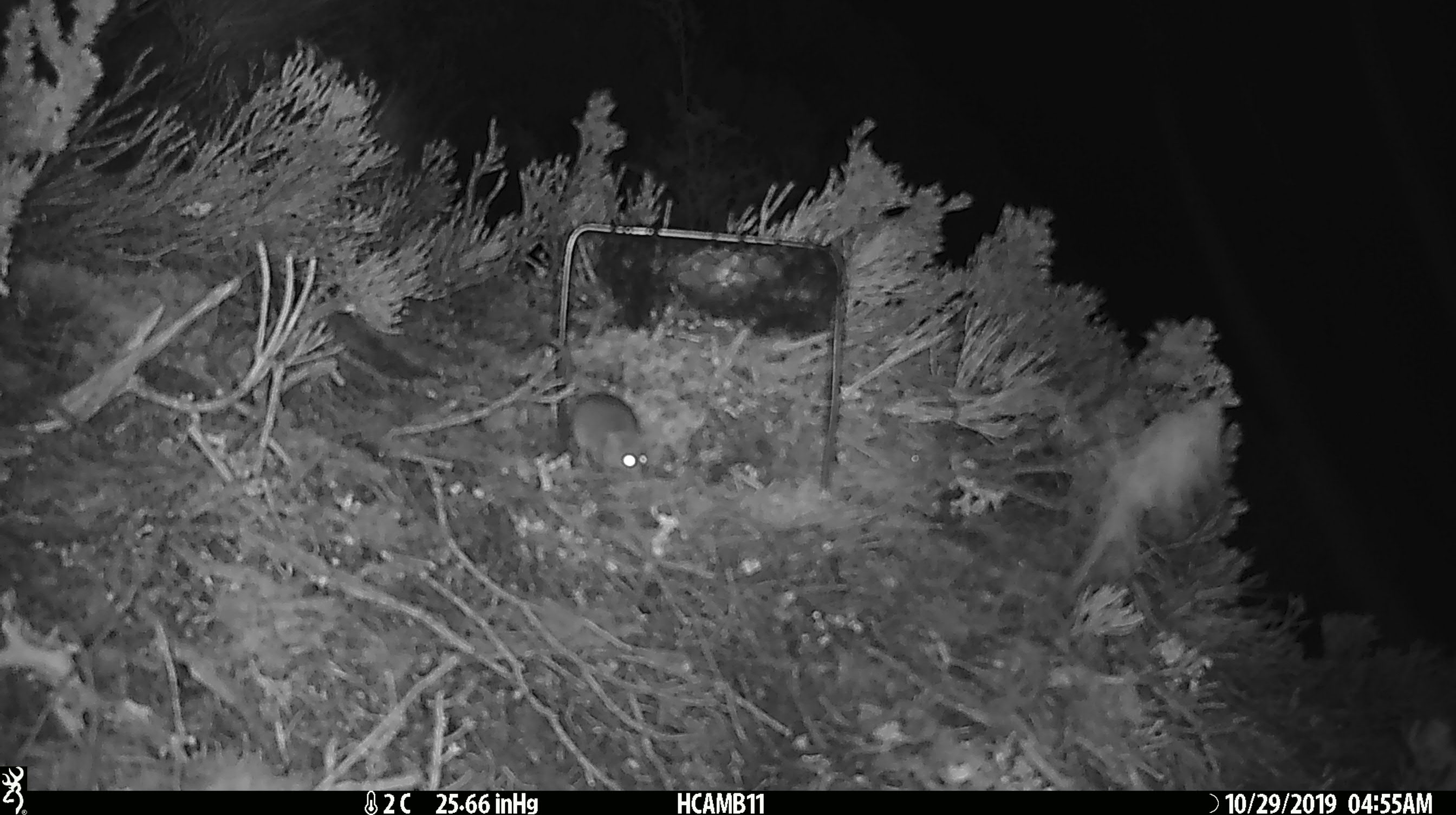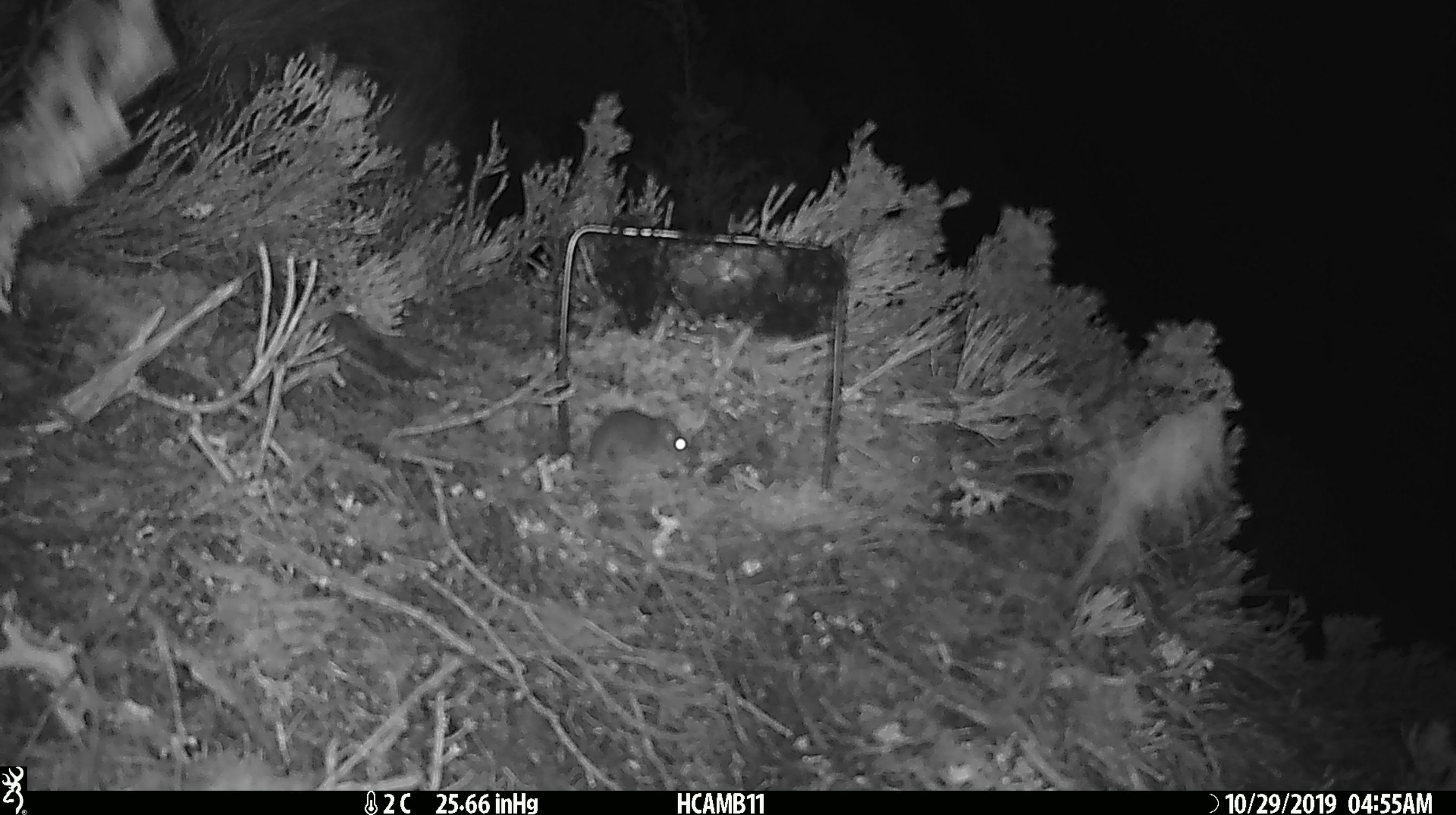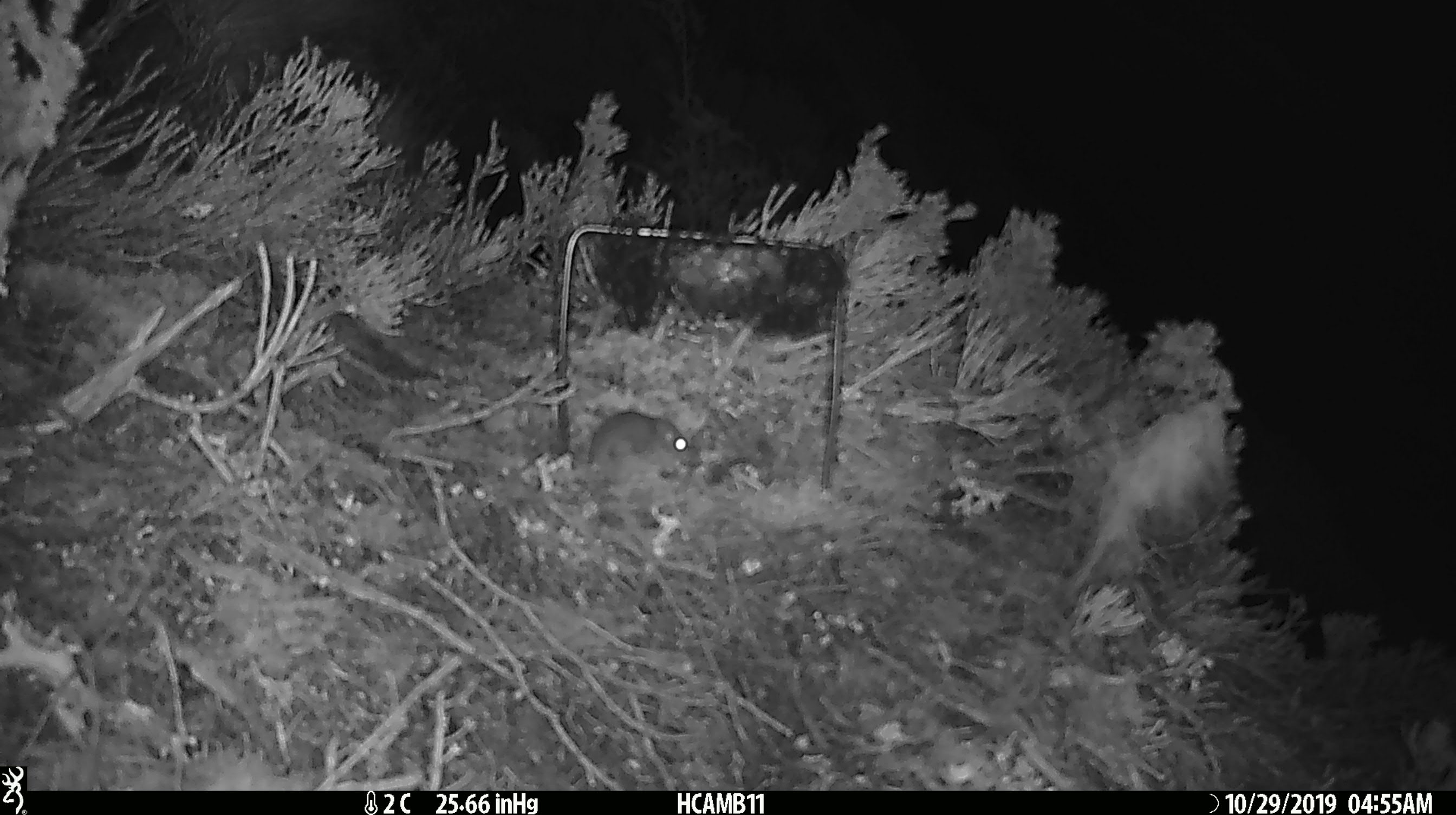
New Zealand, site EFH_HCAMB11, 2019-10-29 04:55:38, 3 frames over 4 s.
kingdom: Animalia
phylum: Chordata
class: Mammalia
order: Rodentia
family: Muridae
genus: Mus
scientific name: Mus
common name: mouse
Mouse (Mus).